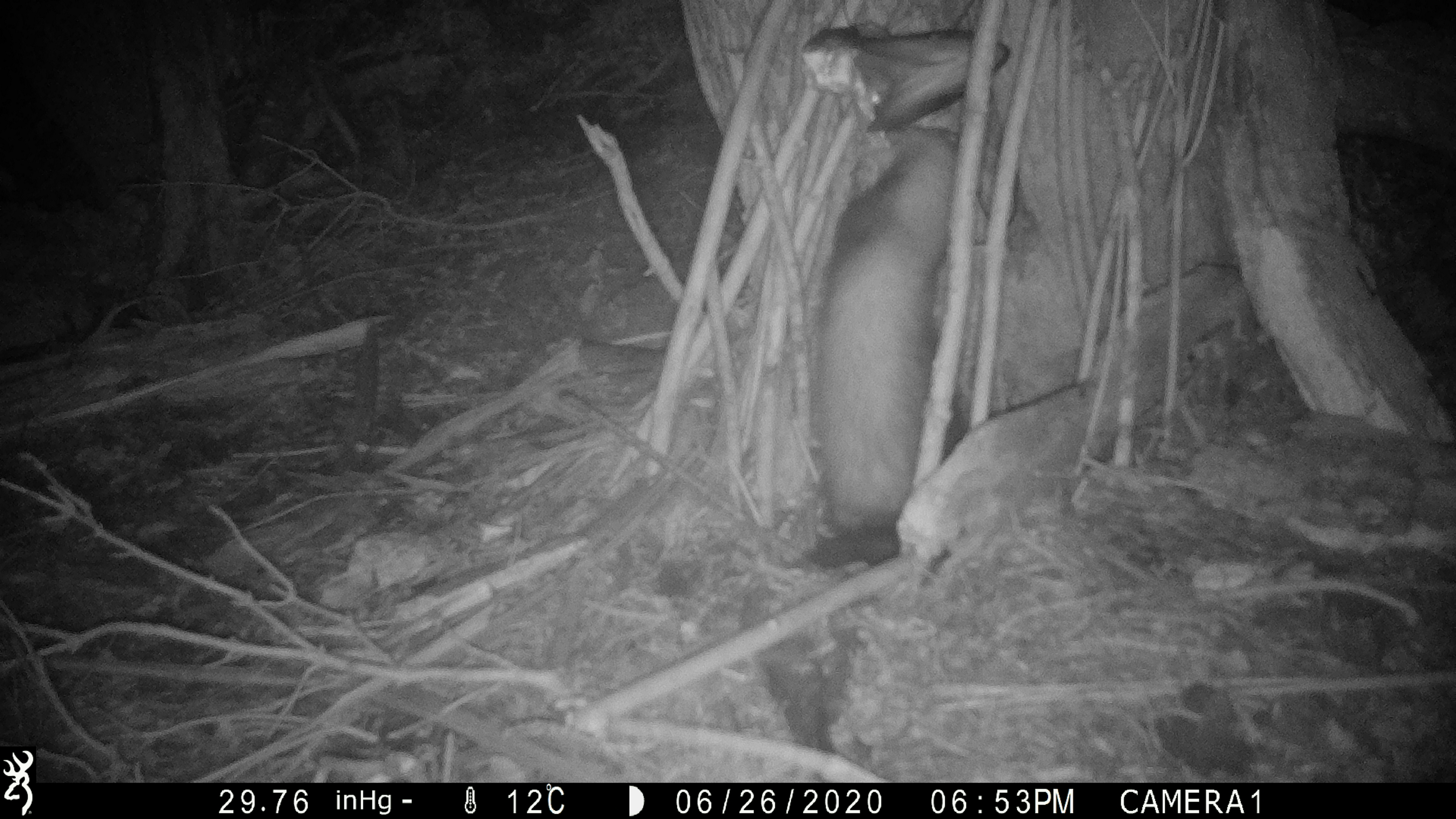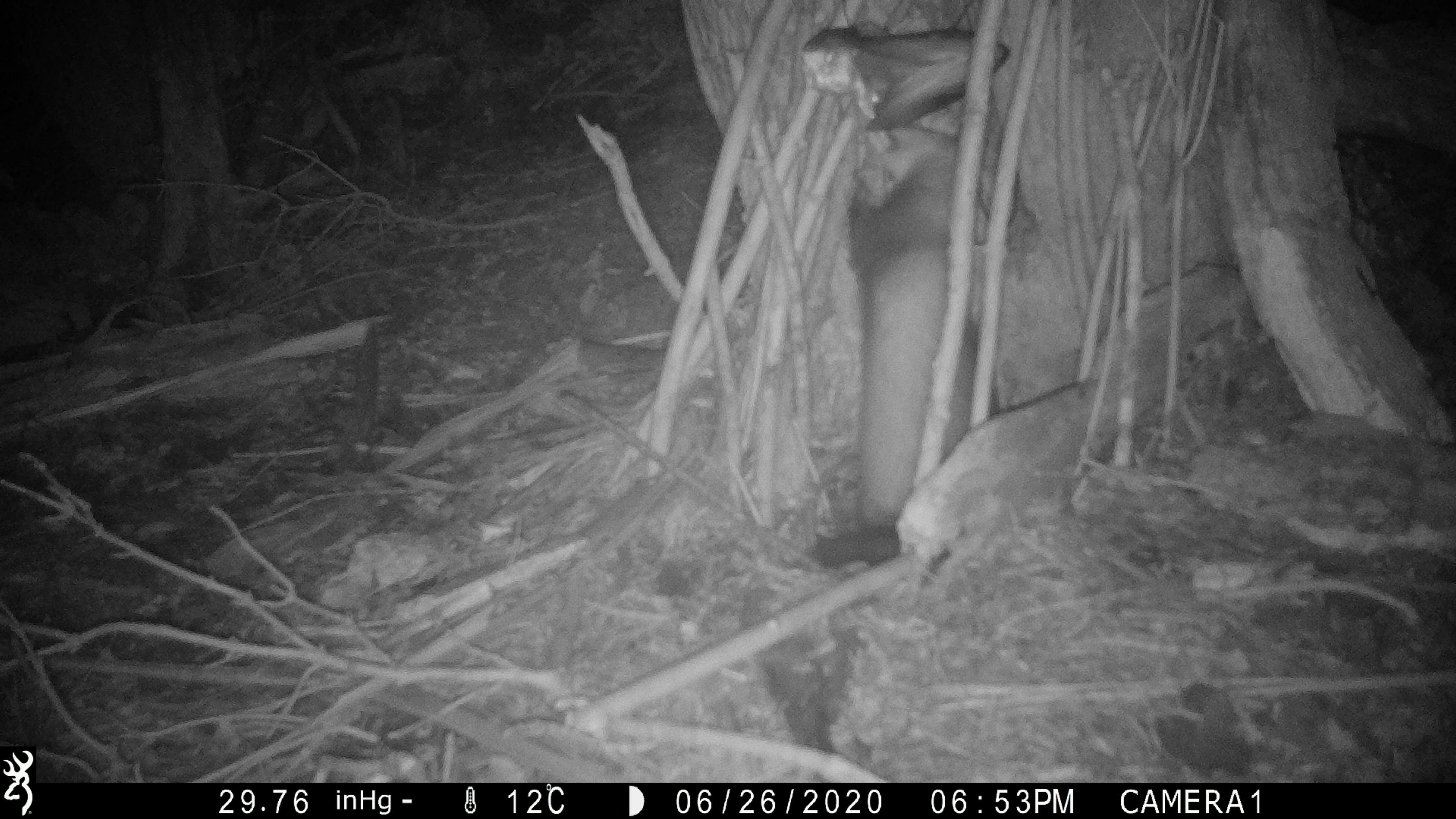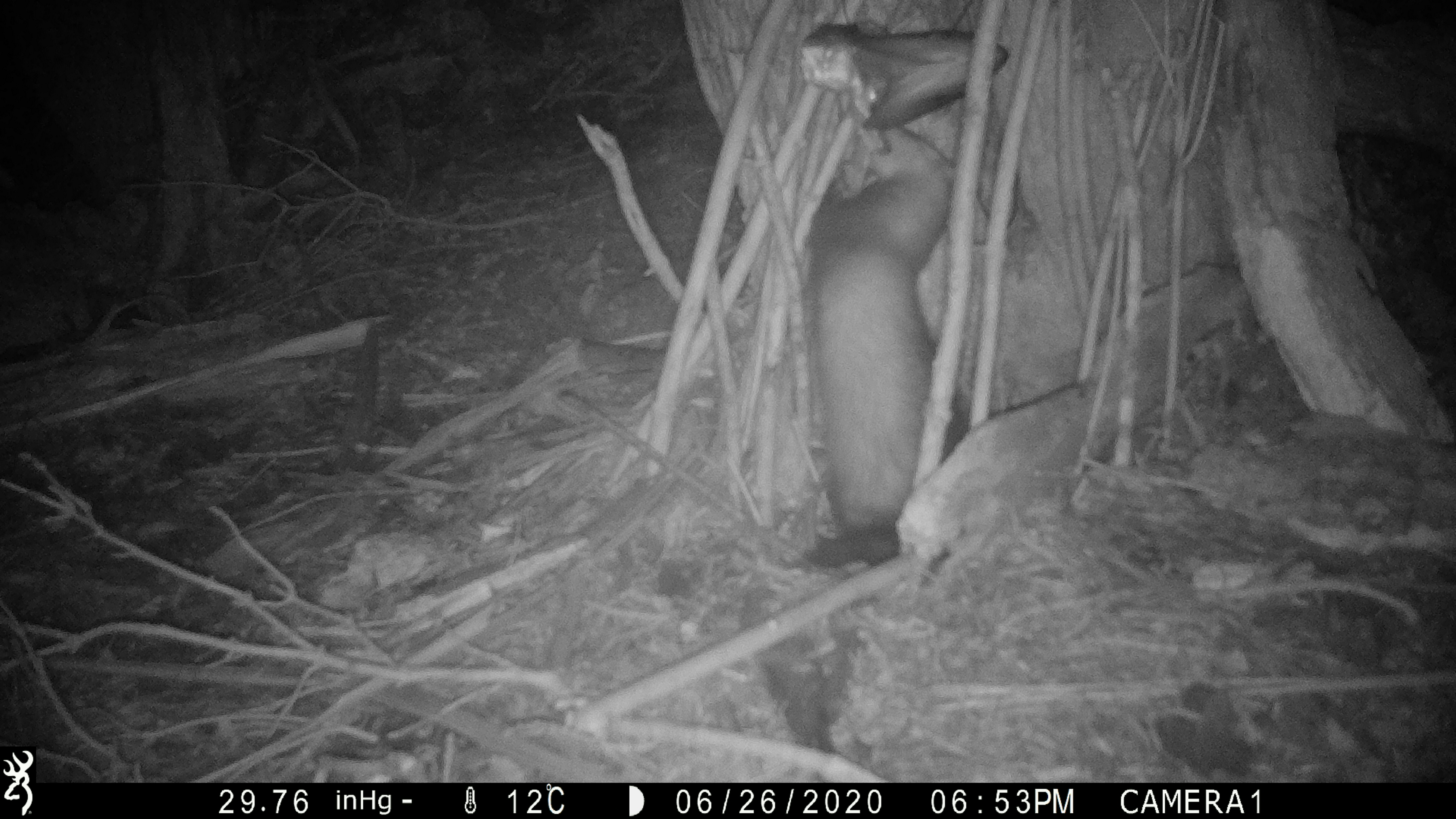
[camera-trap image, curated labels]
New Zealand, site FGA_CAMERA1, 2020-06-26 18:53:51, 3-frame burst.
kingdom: Animalia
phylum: Chordata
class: Mammalia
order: Carnivora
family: Mustelidae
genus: Mustela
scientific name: Mustela furo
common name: ferret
Ferret (Mustela furo).